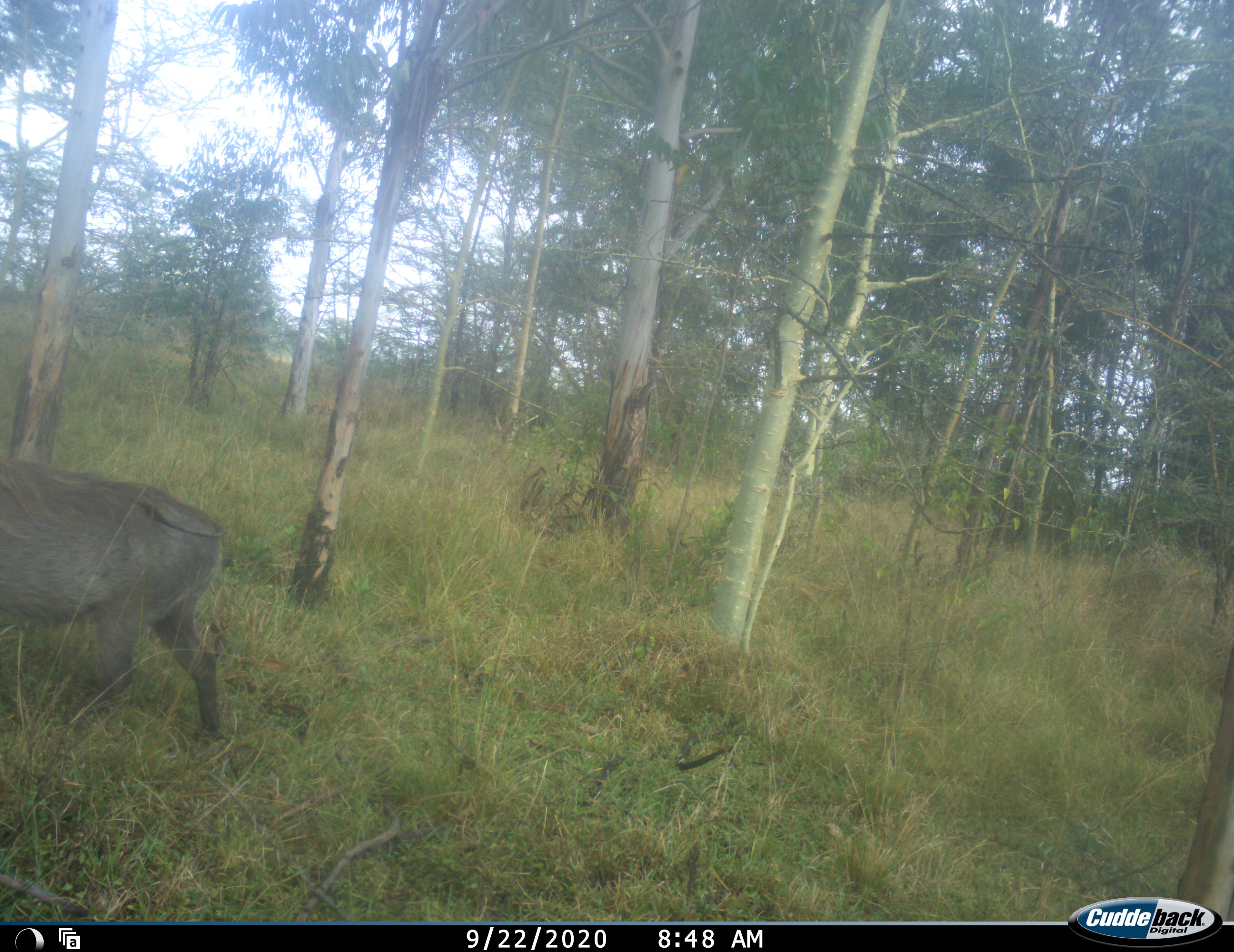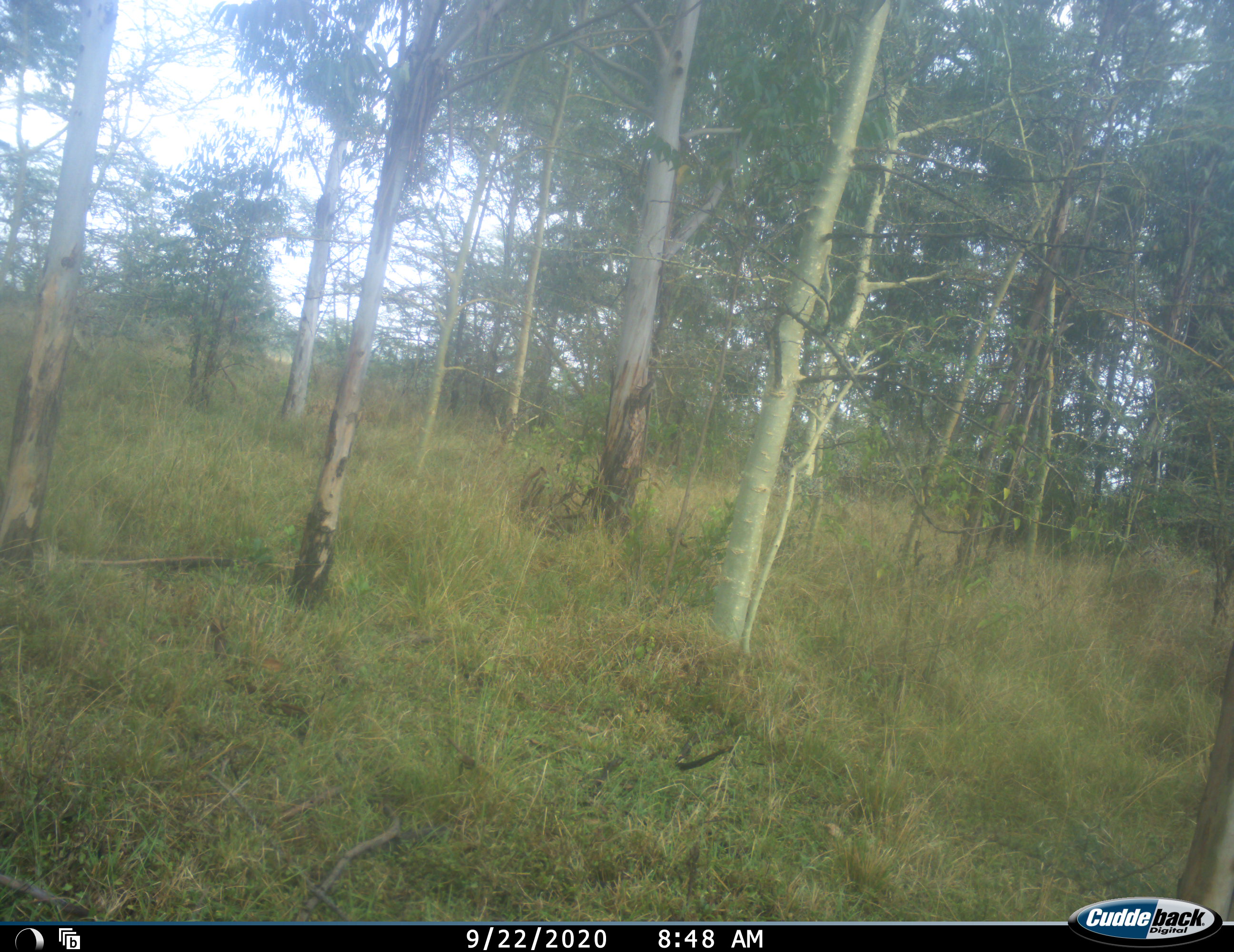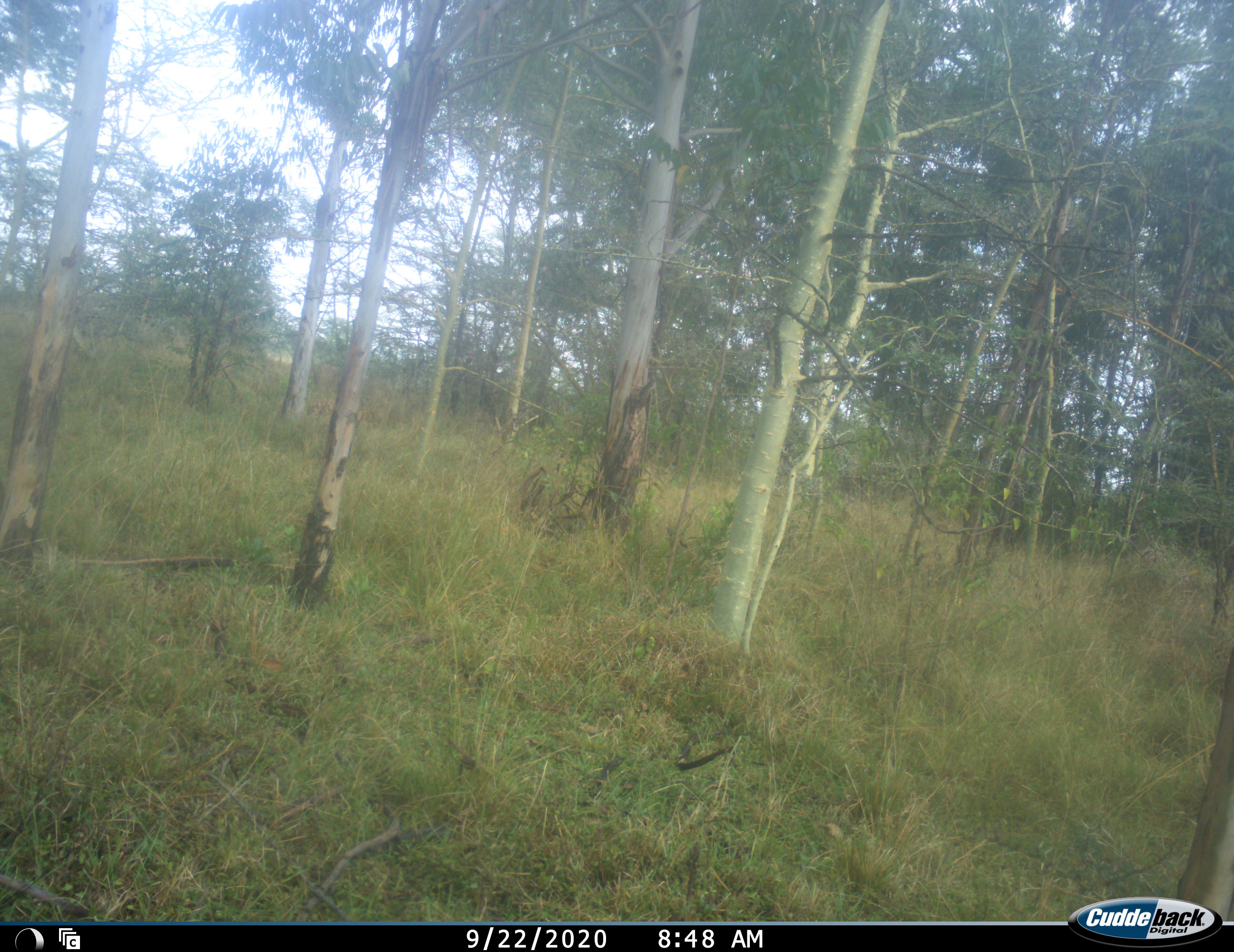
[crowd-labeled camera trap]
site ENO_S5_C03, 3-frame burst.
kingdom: Animalia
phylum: Chordata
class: Mammalia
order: Artiodactyla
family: Suidae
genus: Phacochoerus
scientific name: Phacochoerus africanus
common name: warthog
Warthog (Phacochoerus africanus), count 1. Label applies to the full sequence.